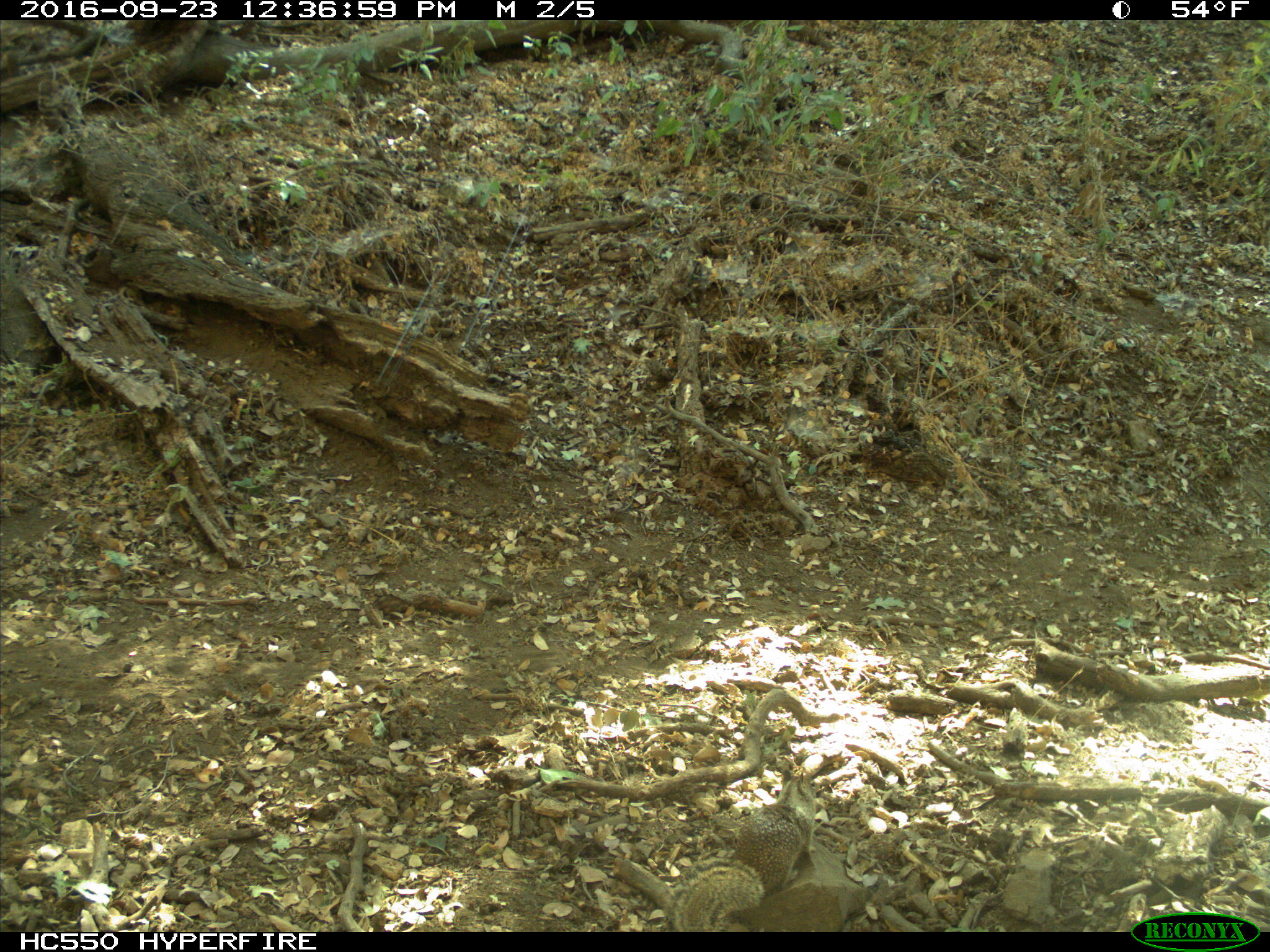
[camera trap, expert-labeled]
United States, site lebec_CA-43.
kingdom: Animalia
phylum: Chordata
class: Mammalia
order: Rodentia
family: Sciuridae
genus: Otospermophilus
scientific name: Otospermophilus beecheyi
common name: california ground squirrel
Otospermophilus beecheyi (california ground squirrel).